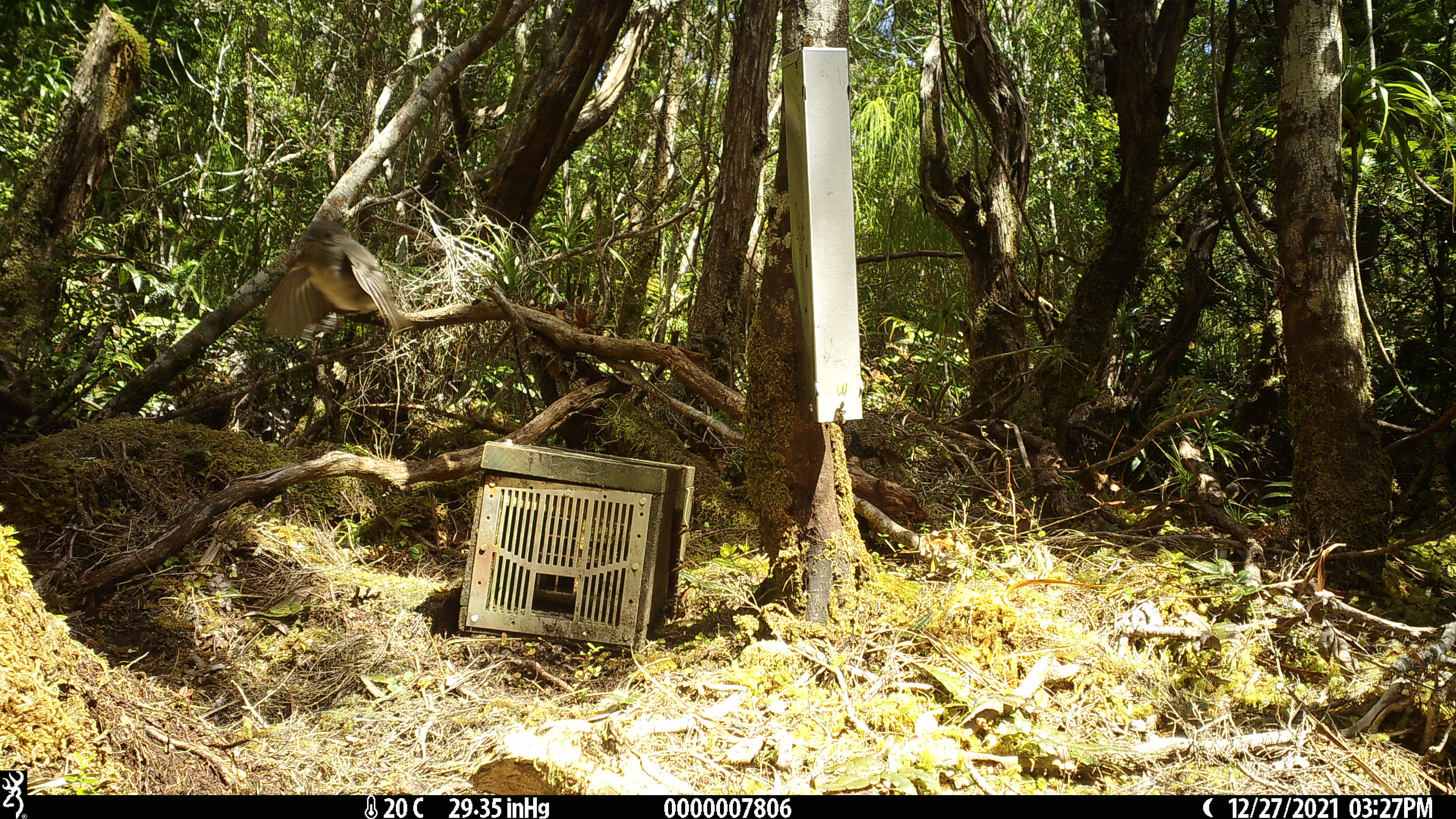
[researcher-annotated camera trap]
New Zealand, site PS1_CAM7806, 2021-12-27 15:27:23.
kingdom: Animalia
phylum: Chordata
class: Aves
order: Passeriformes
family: Petroicidae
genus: Petroica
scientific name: Petroica australis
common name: new zealand robin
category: robin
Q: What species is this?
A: Robin (new zealand robin) (Petroica australis).